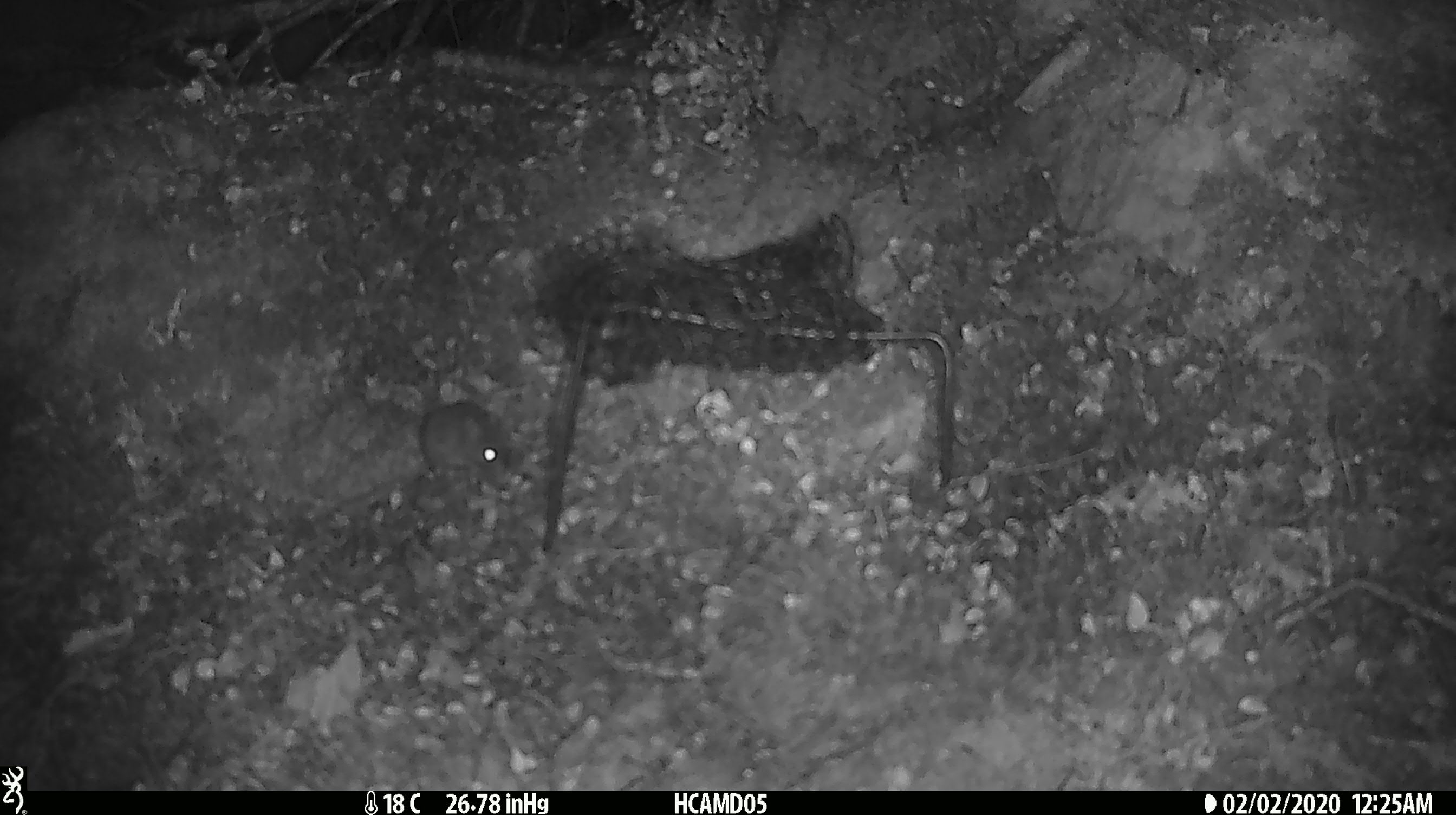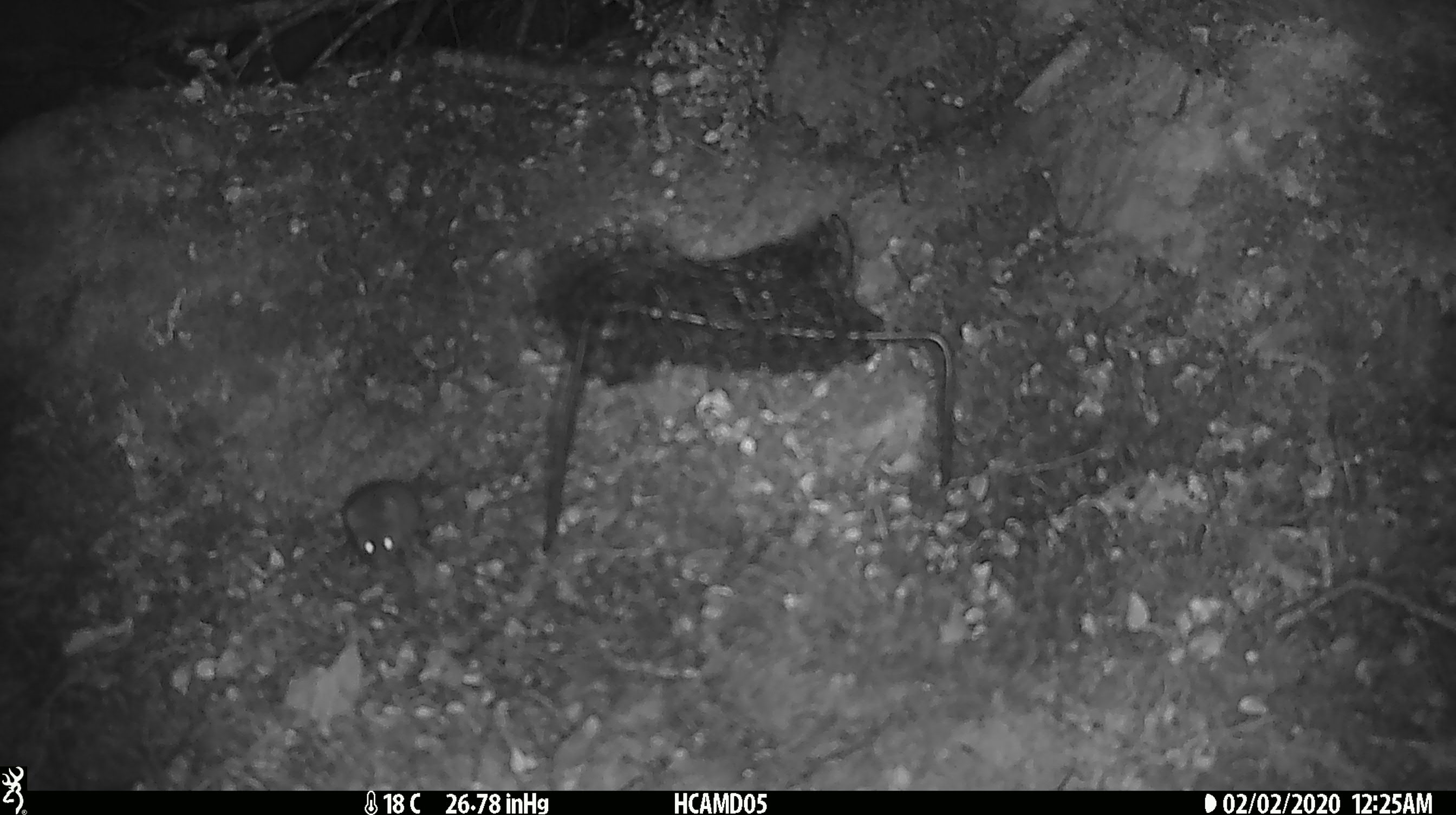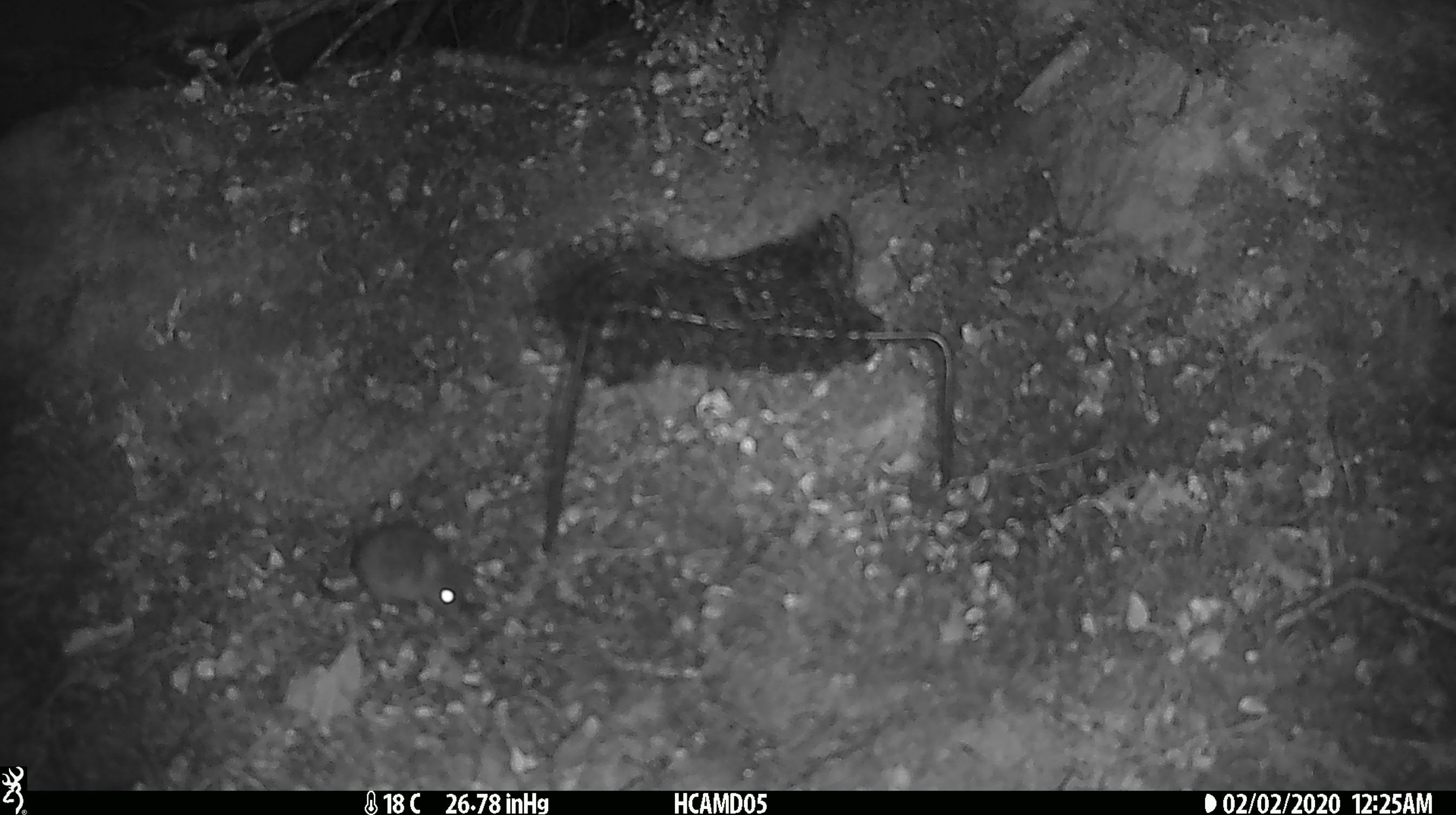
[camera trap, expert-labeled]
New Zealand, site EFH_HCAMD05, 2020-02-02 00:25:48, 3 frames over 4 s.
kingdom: Animalia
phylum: Chordata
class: Mammalia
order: Rodentia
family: Muridae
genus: Mus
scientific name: Mus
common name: mouse